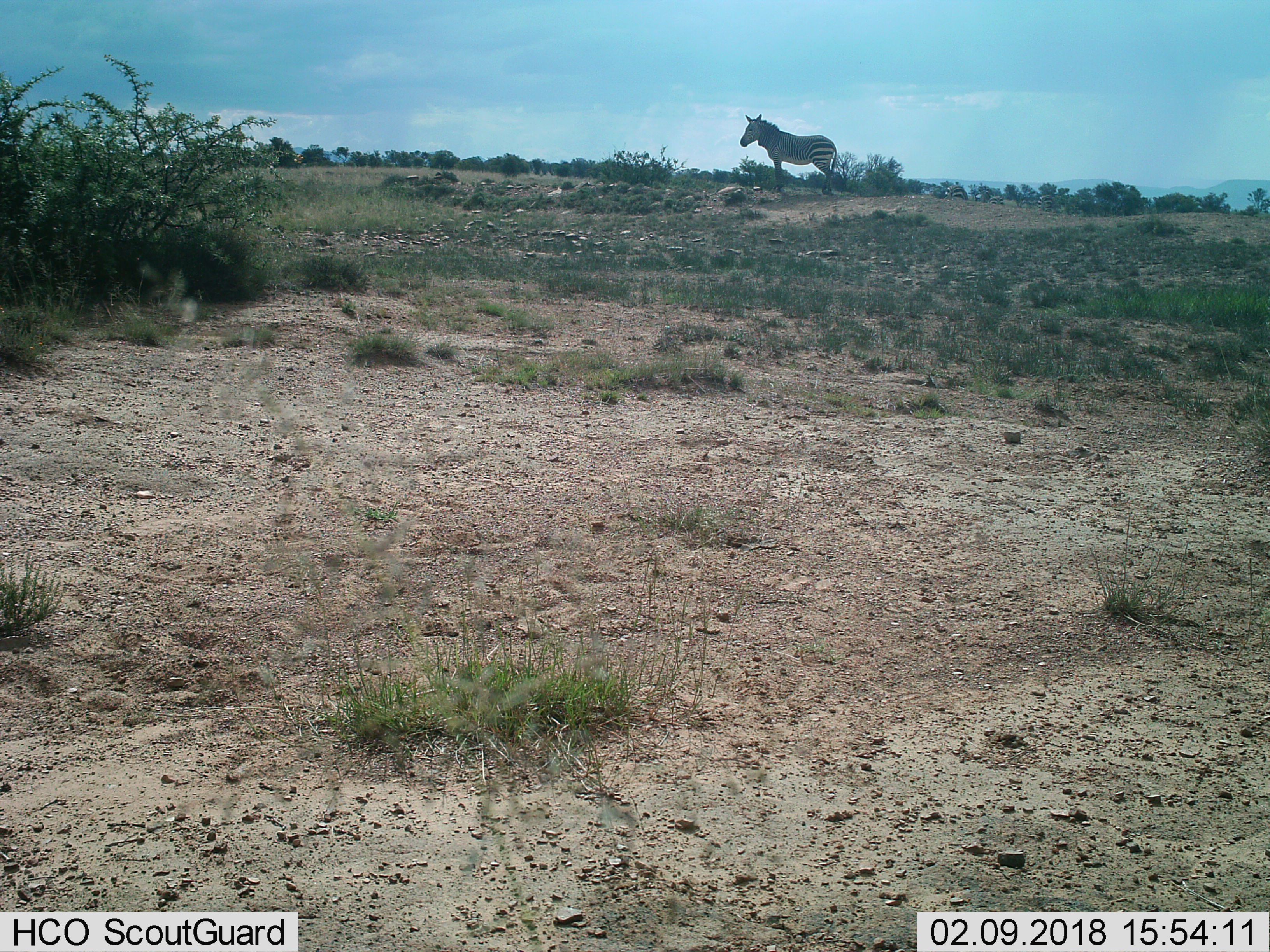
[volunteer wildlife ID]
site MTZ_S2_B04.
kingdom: Animalia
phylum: Chordata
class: Mammalia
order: Perissodactyla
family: Equidae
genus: Equus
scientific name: Equus zebra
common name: mountain zebra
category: zebramountain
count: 1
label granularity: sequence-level